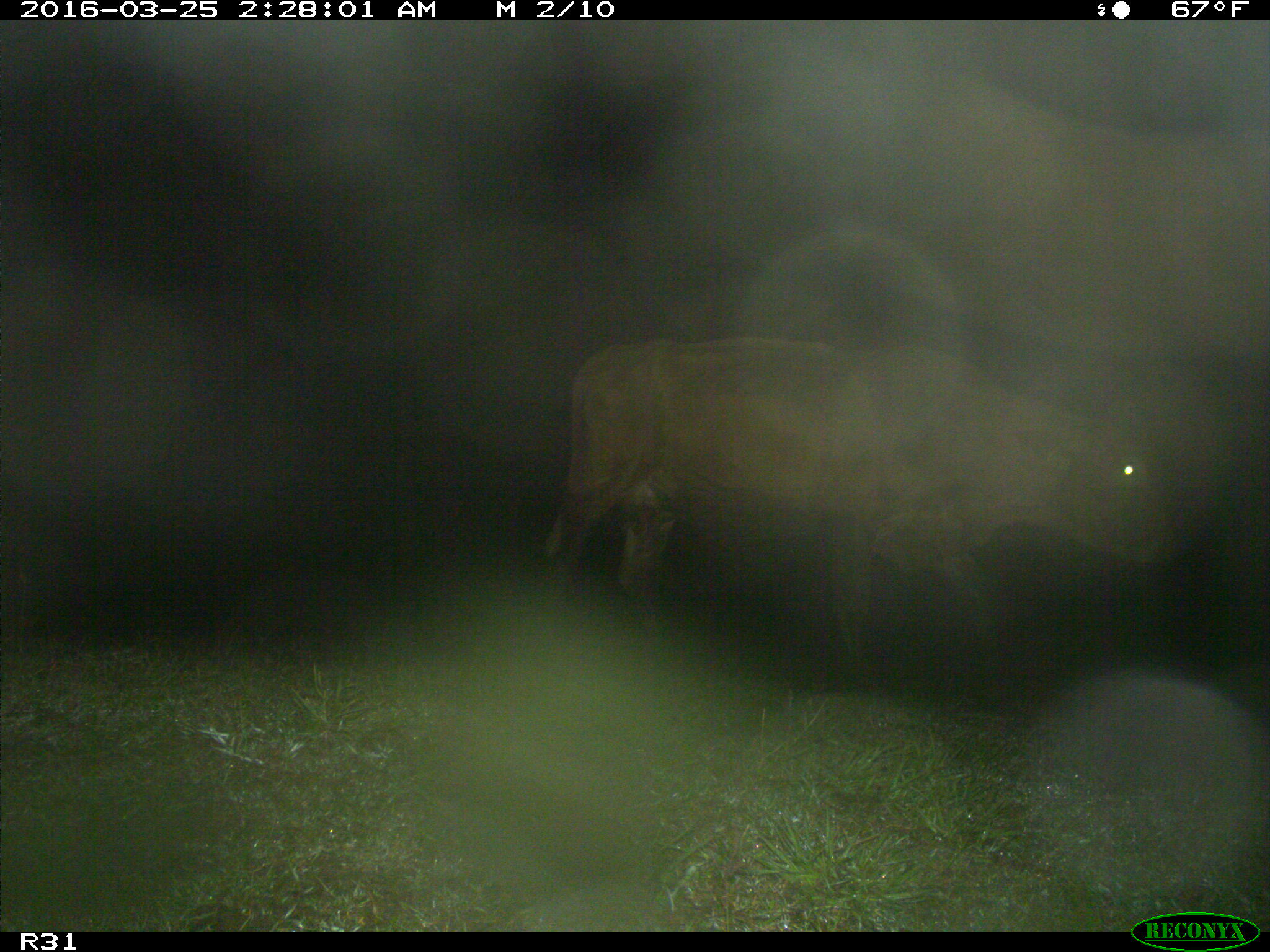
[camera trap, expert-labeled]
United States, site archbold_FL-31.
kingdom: Animalia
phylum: Chordata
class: Mammalia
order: Artiodactyla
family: Bovidae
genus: Bos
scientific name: Bos taurus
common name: domestic cow